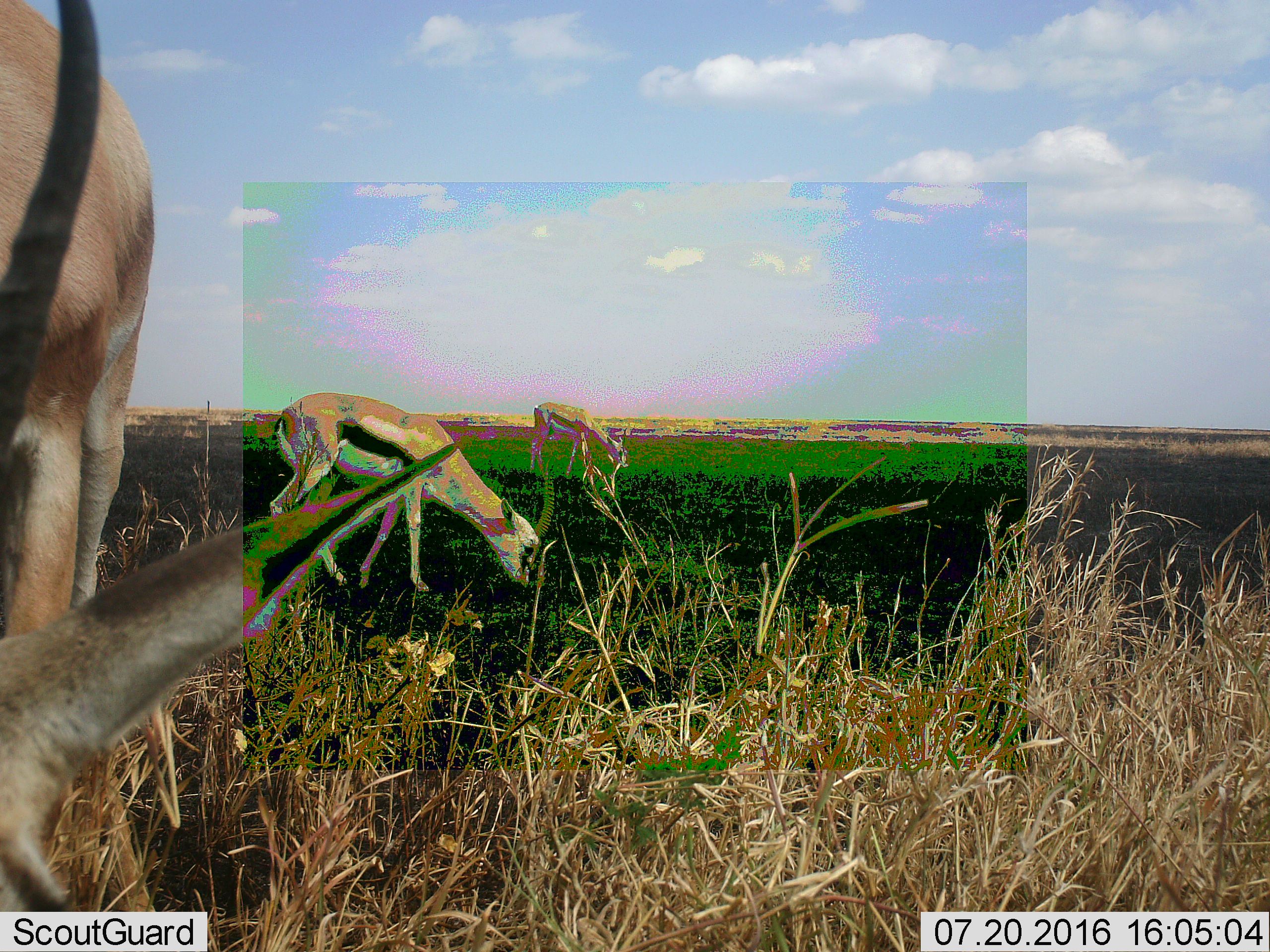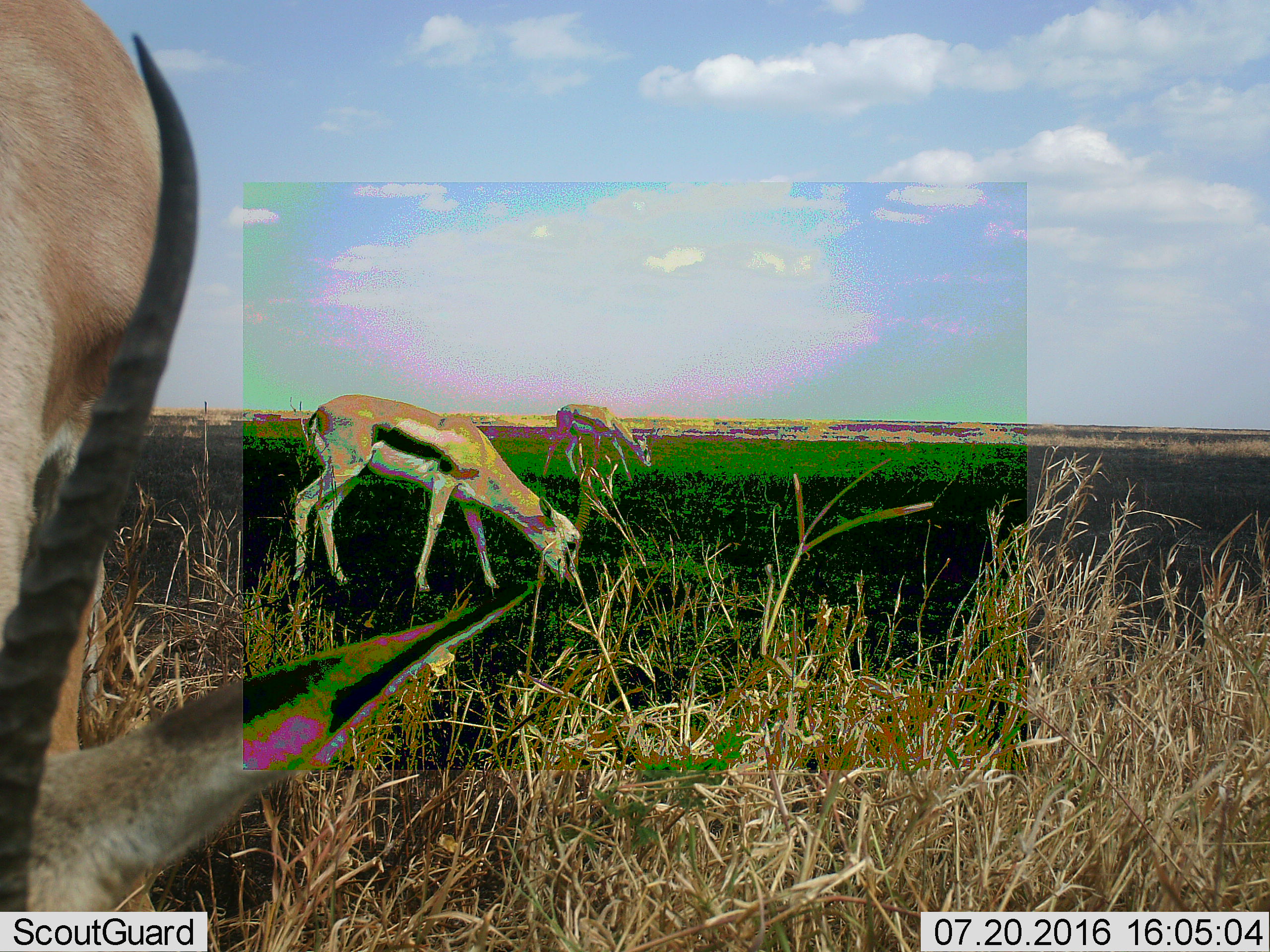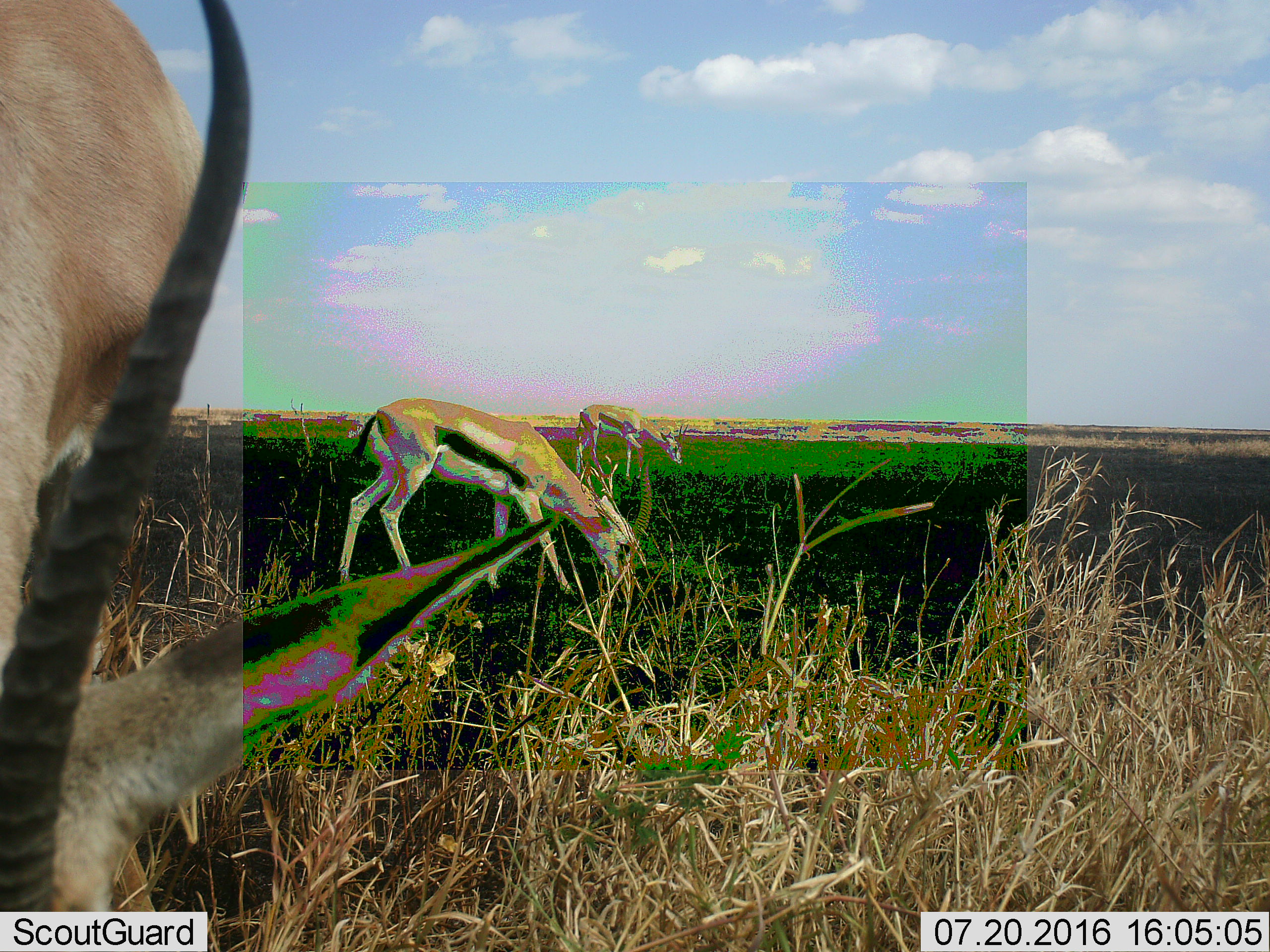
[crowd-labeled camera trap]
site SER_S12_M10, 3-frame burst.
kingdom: Animalia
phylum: Chordata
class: Mammalia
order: Artiodactyla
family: Bovidae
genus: Eudorcas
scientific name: Eudorcas thomsonii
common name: thomson's gazelle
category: gazellethomsons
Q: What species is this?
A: Gazellethomsons (thomson's gazelle) (Eudorcas thomsonii).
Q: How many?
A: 3.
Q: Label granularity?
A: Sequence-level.